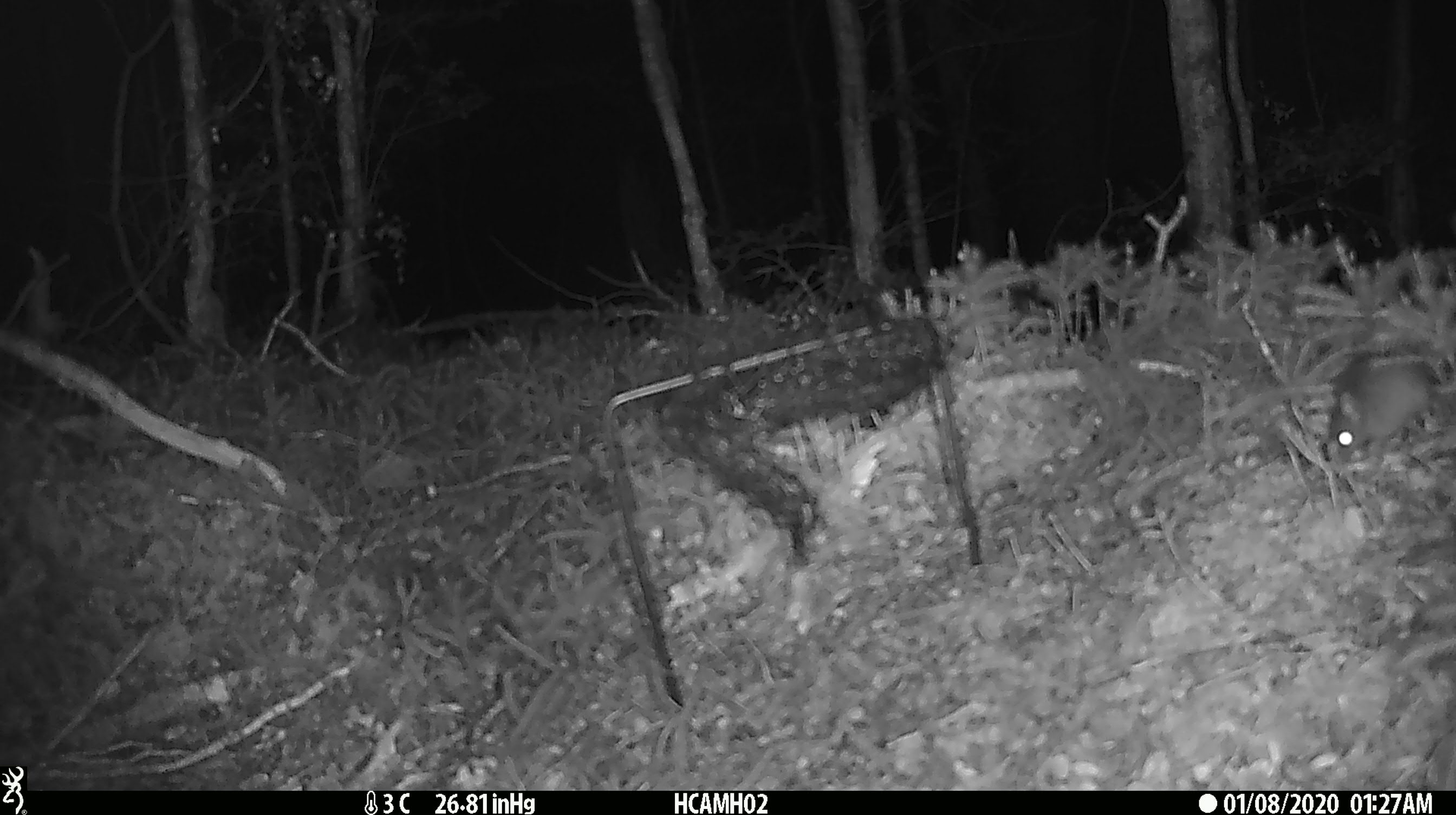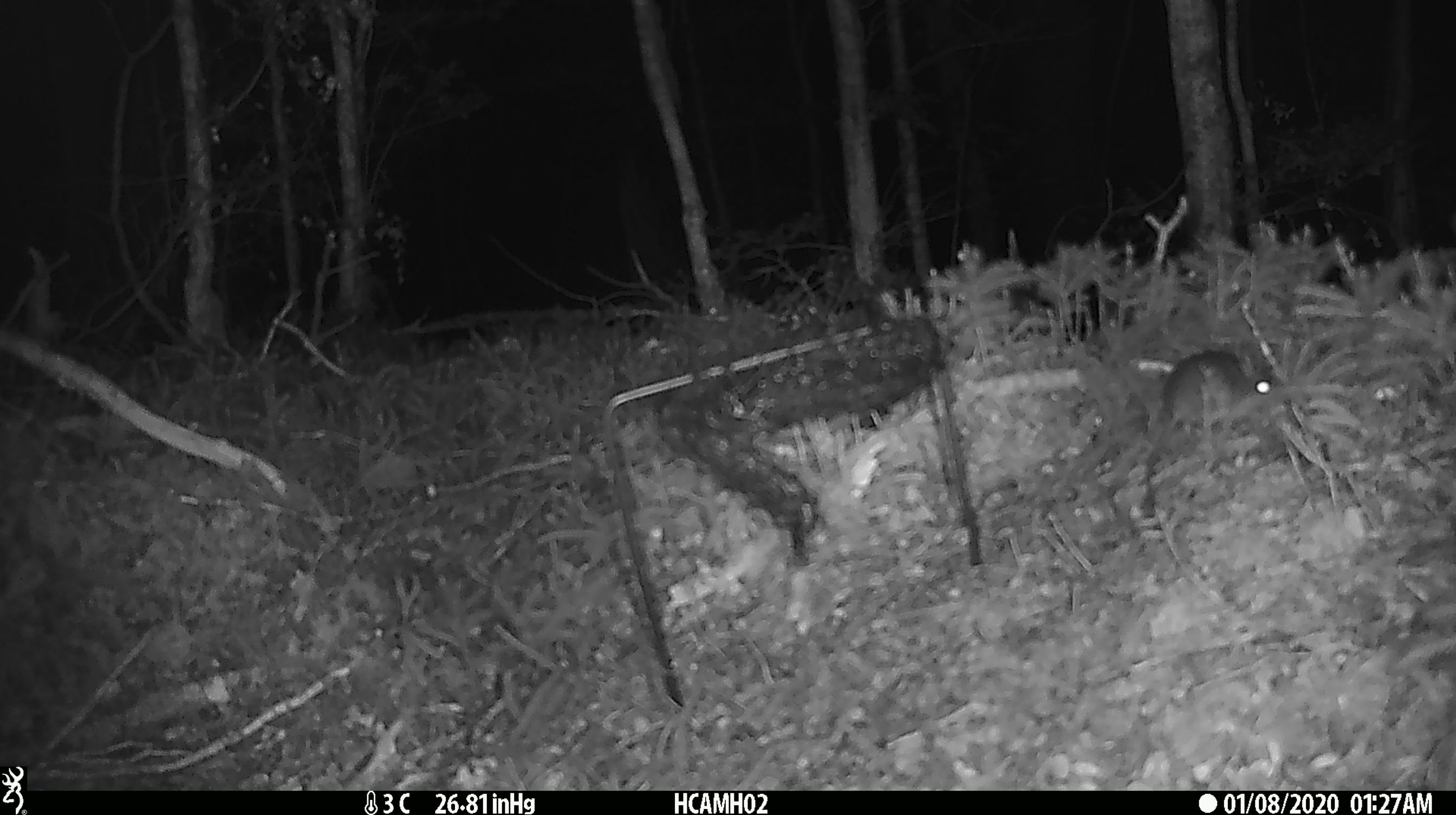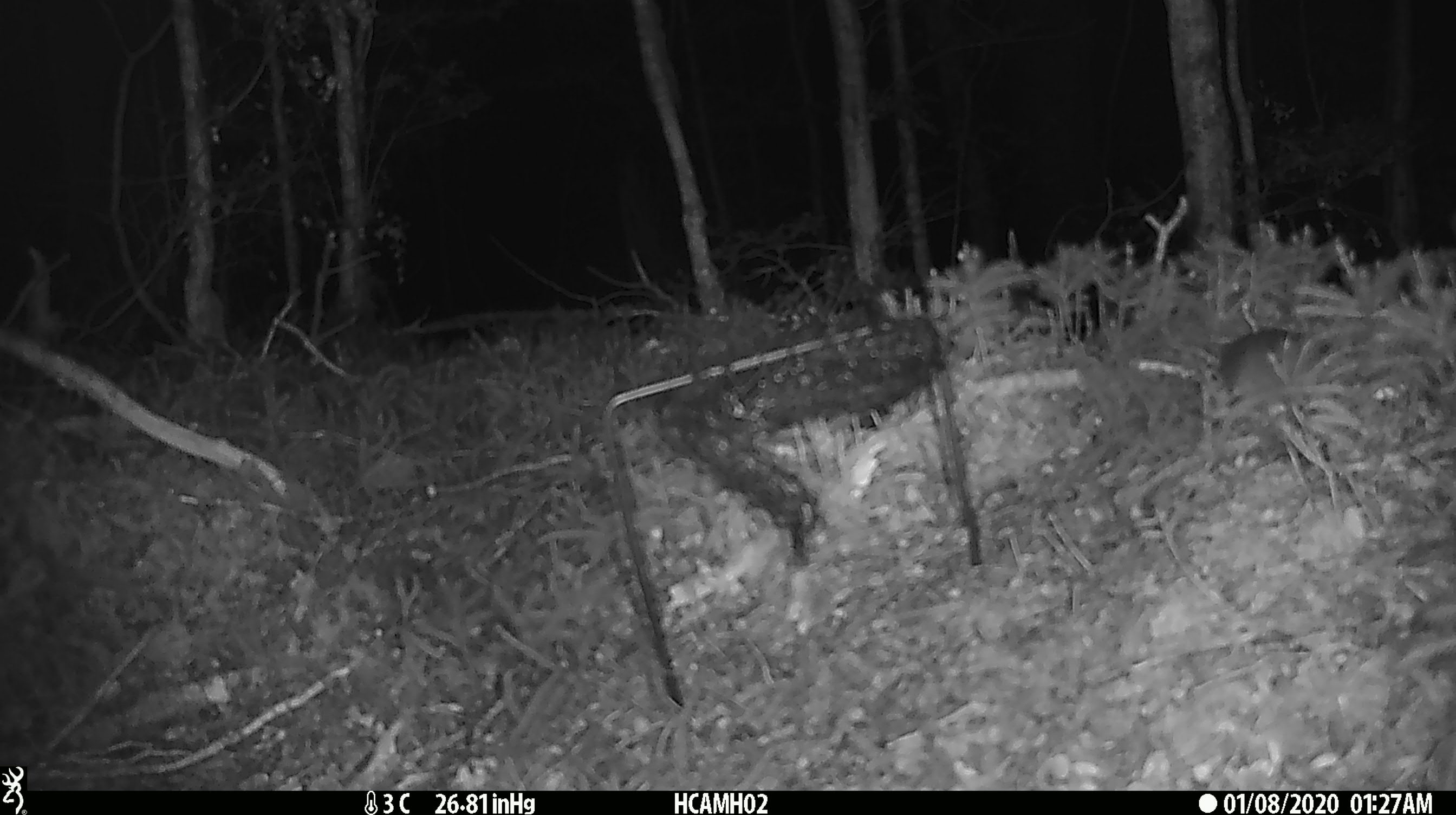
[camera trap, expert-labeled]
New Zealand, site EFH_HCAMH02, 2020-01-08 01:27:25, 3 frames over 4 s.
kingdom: Animalia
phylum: Chordata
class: Mammalia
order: Rodentia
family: Muridae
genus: Mus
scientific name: Mus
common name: mouse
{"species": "mouse (Mus)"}